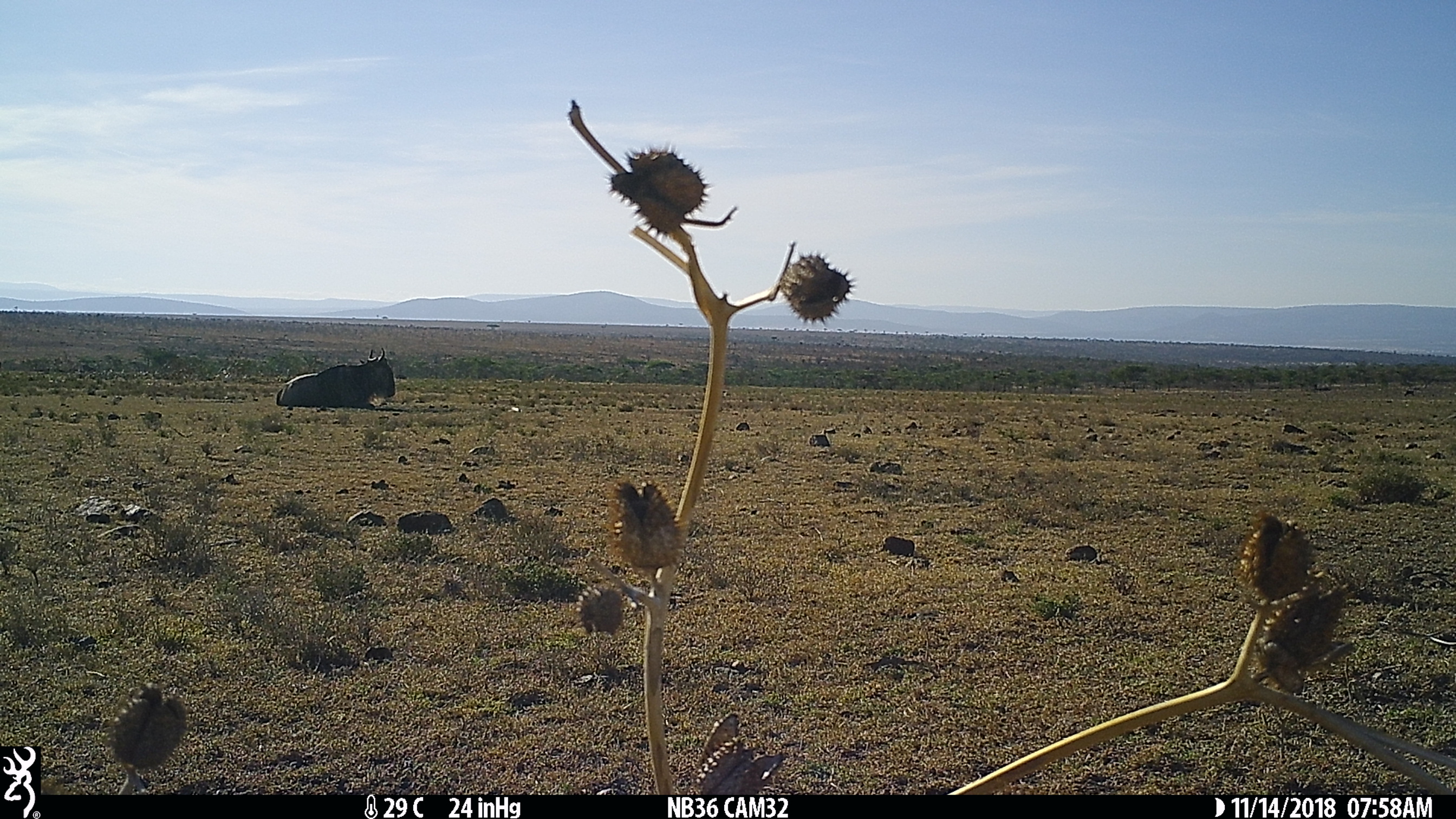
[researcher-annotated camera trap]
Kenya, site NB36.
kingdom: Animalia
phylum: Chordata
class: Mammalia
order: Artiodactyla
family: Bovidae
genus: Connochaetes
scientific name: Connochaetes taurinus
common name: blue wildebeest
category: wildebeest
Wildebeest (blue wildebeest) (Connochaetes taurinus).